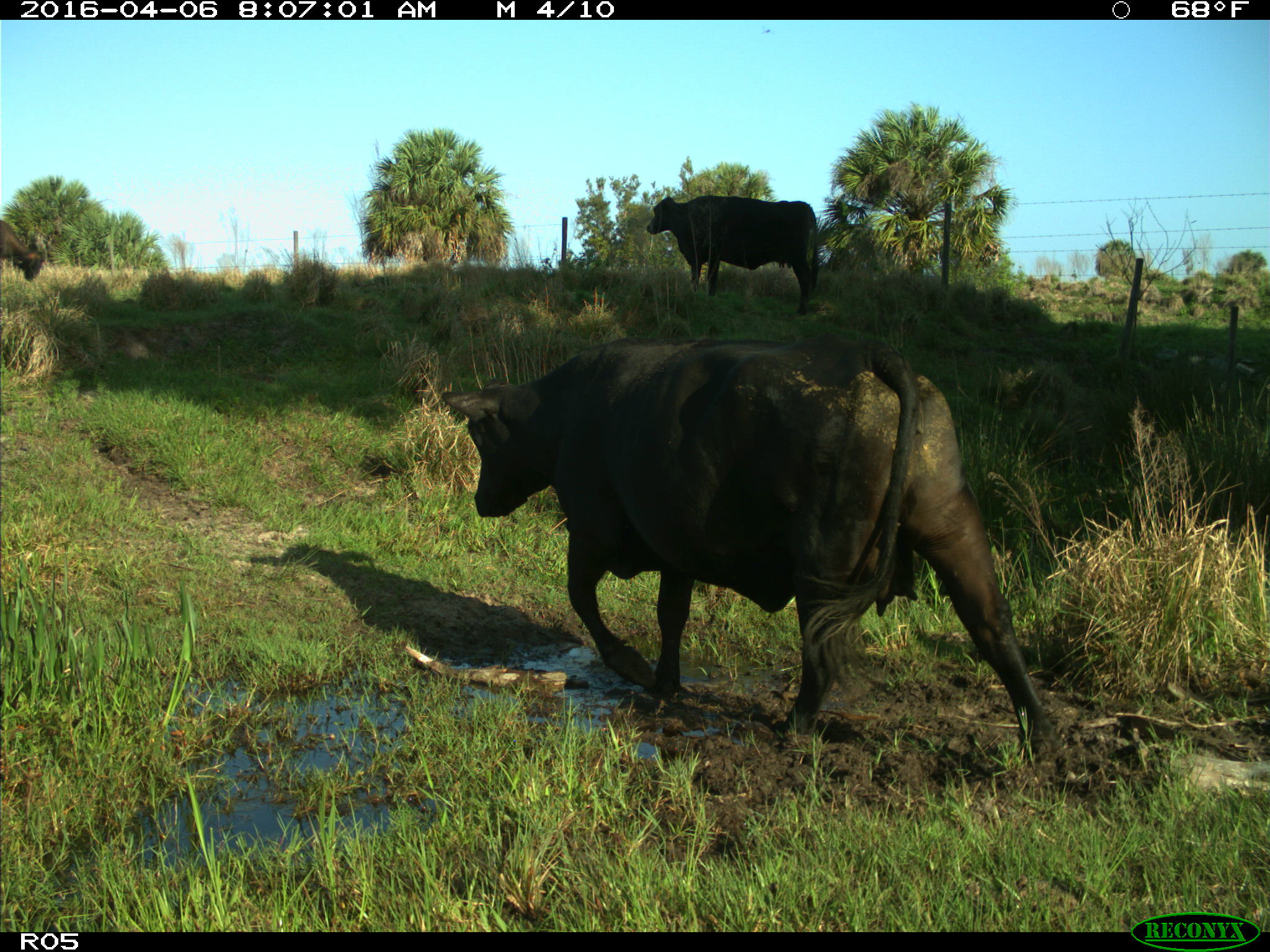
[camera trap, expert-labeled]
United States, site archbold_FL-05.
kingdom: Animalia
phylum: Chordata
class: Mammalia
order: Artiodactyla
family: Bovidae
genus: Bos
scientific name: Bos taurus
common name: domestic cow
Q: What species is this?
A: Bos taurus (domestic cow).